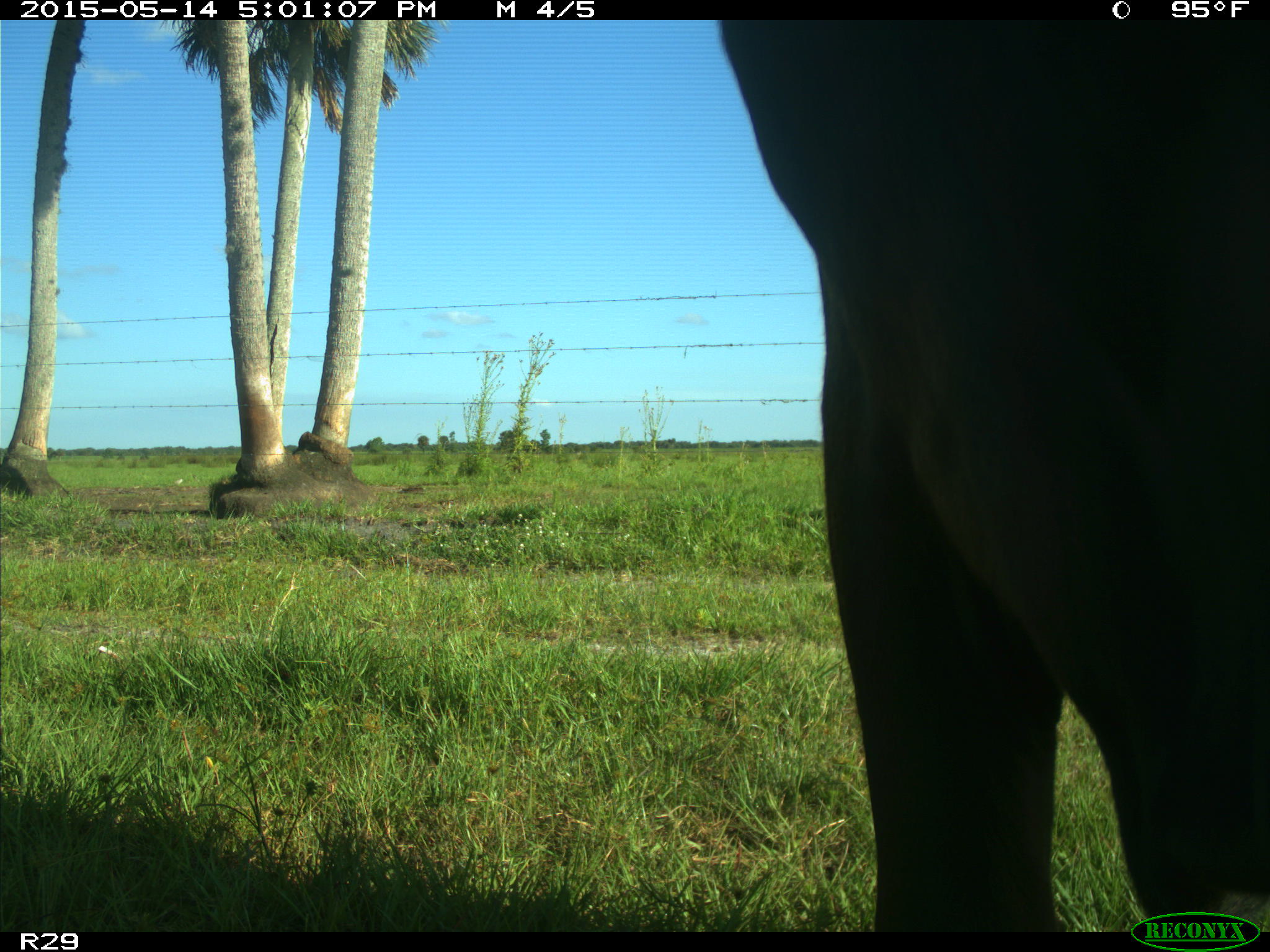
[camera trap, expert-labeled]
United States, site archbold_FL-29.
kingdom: Animalia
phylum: Chordata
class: Mammalia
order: Artiodactyla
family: Bovidae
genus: Bos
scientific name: Bos taurus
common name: domestic cow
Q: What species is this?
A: Bos taurus (domestic cow).